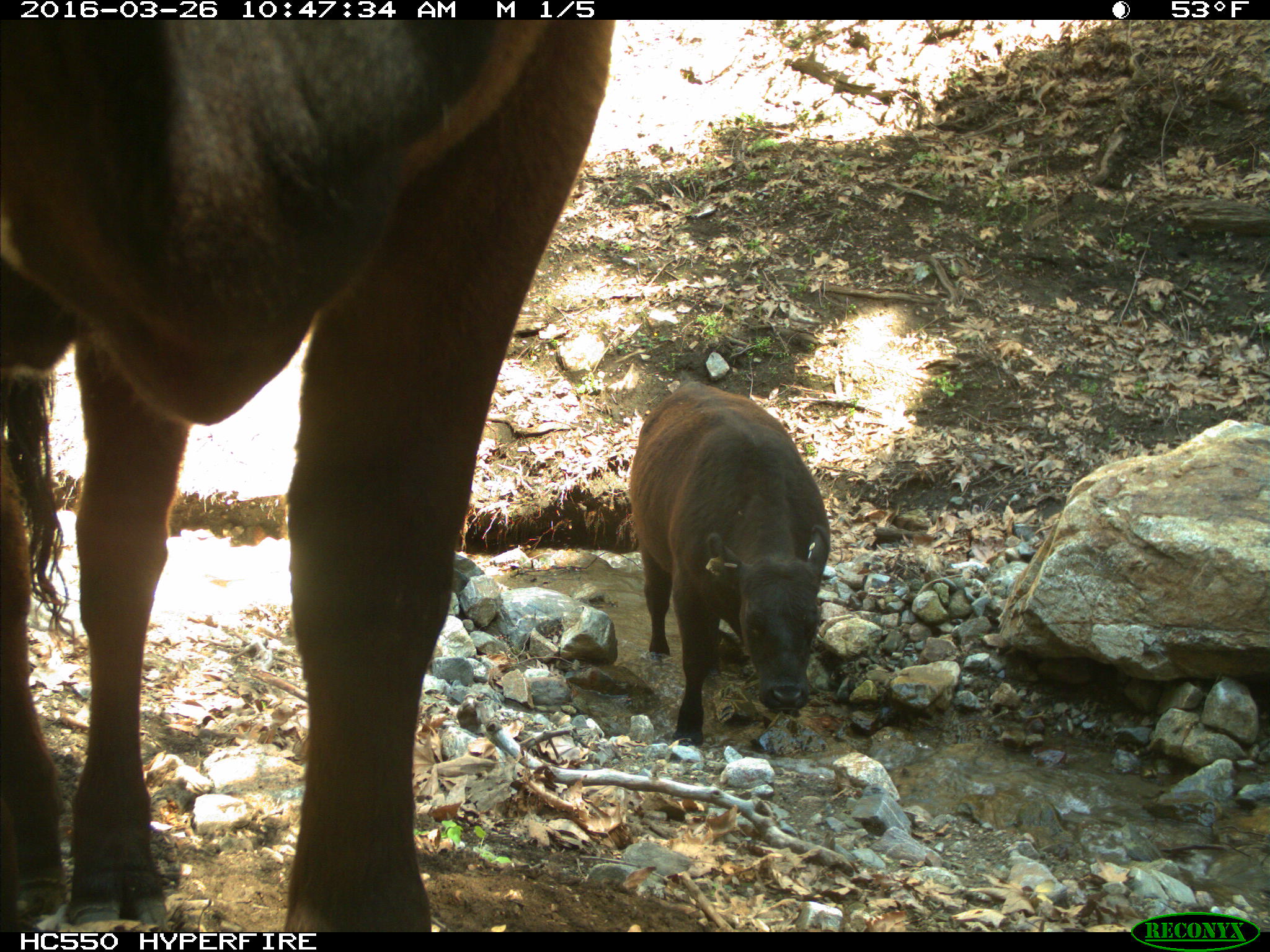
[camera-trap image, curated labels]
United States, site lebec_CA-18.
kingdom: Animalia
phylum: Chordata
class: Mammalia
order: Artiodactyla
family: Bovidae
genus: Bos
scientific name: Bos taurus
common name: domestic cow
Bos taurus (domestic cow).